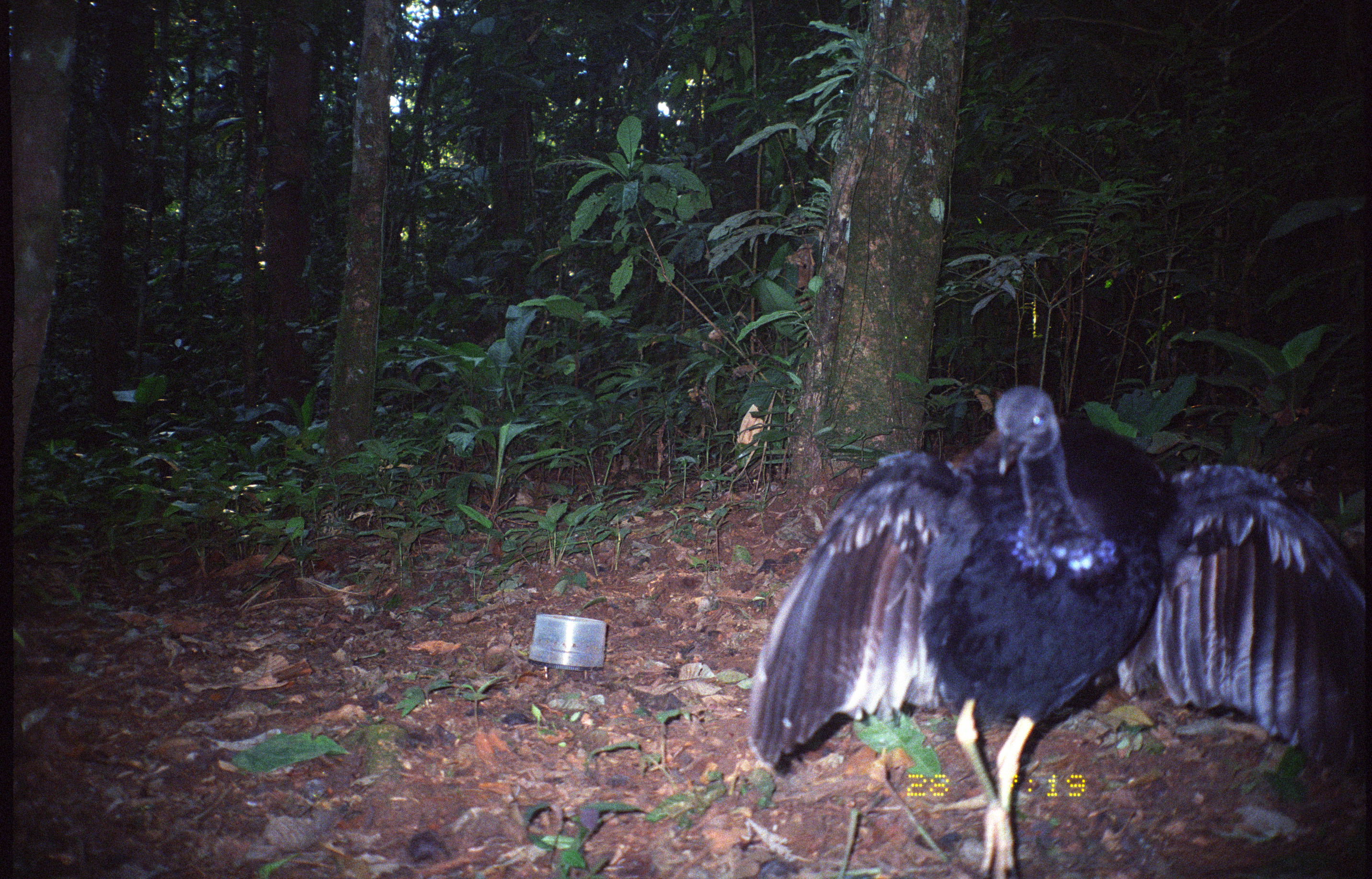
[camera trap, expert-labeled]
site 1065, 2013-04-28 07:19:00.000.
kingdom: Animalia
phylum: Chordata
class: Aves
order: Gruiformes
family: Psophiidae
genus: Psophia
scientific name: Psophia crepitans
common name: gray-winged trumpeter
Psophia crepitans (gray-winged trumpeter).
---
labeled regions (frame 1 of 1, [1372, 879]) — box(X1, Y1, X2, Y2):
psophia crepitans: box(745, 383, 1372, 879)